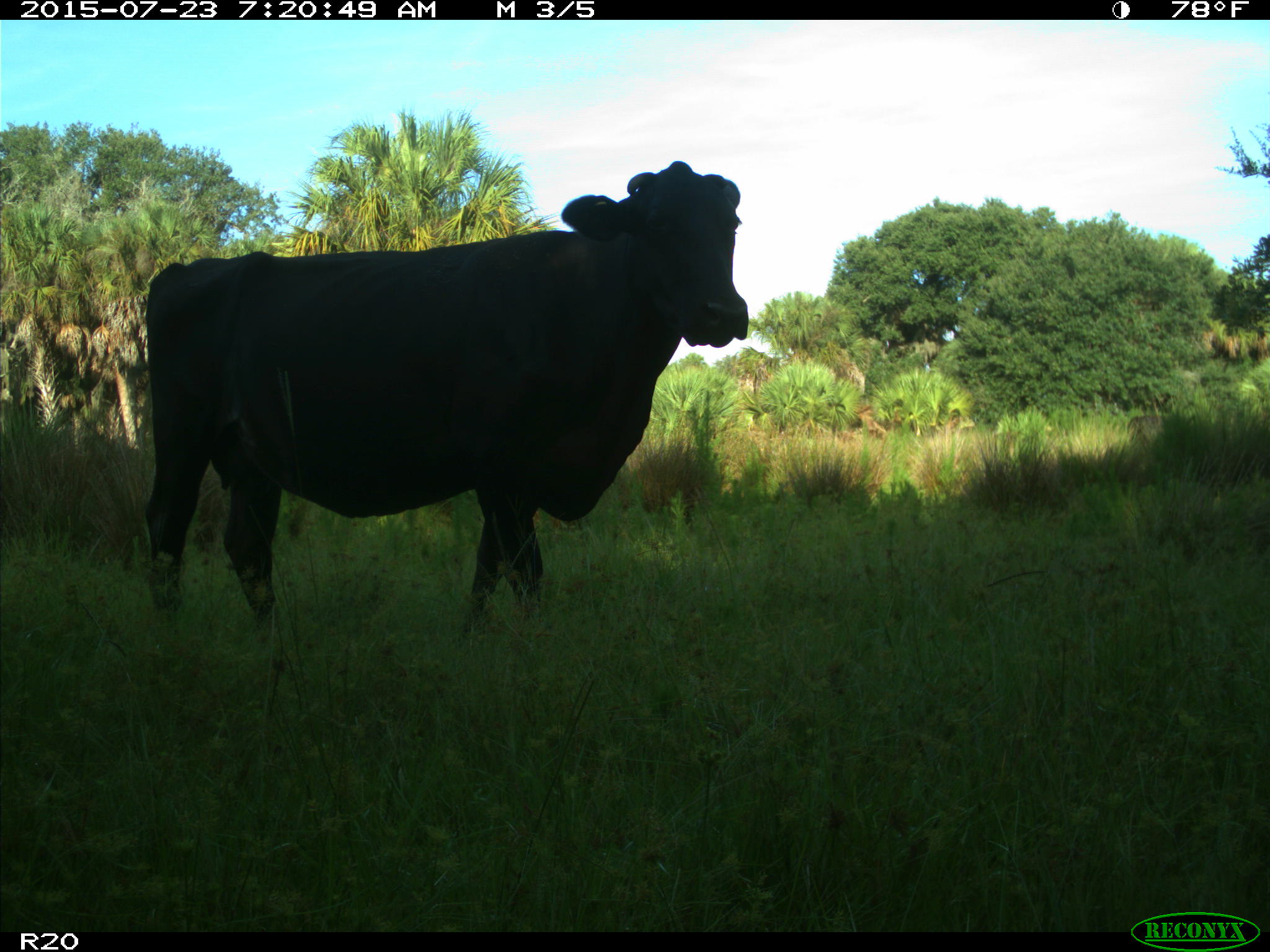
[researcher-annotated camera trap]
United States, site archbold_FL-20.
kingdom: Animalia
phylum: Chordata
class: Mammalia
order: Artiodactyla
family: Bovidae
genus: Bos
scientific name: Bos taurus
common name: domestic cow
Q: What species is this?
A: Bos taurus (domestic cow).